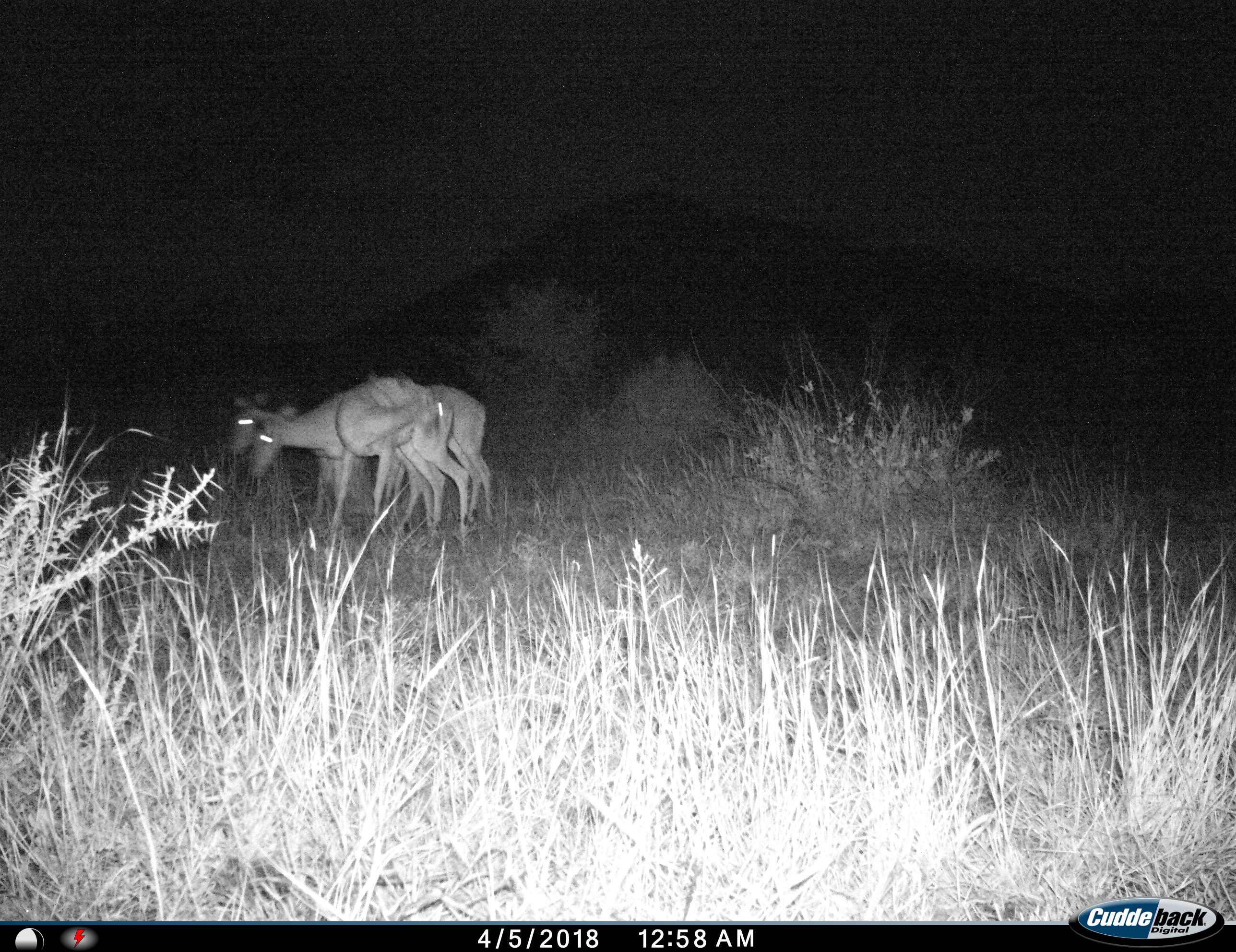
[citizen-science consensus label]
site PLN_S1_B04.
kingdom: Animalia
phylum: Chordata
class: Mammalia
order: Artiodactyla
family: Bovidae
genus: Aepyceros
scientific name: Aepyceros melampus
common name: impala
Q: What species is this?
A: Impala (Aepyceros melampus).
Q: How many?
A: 3.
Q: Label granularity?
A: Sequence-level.